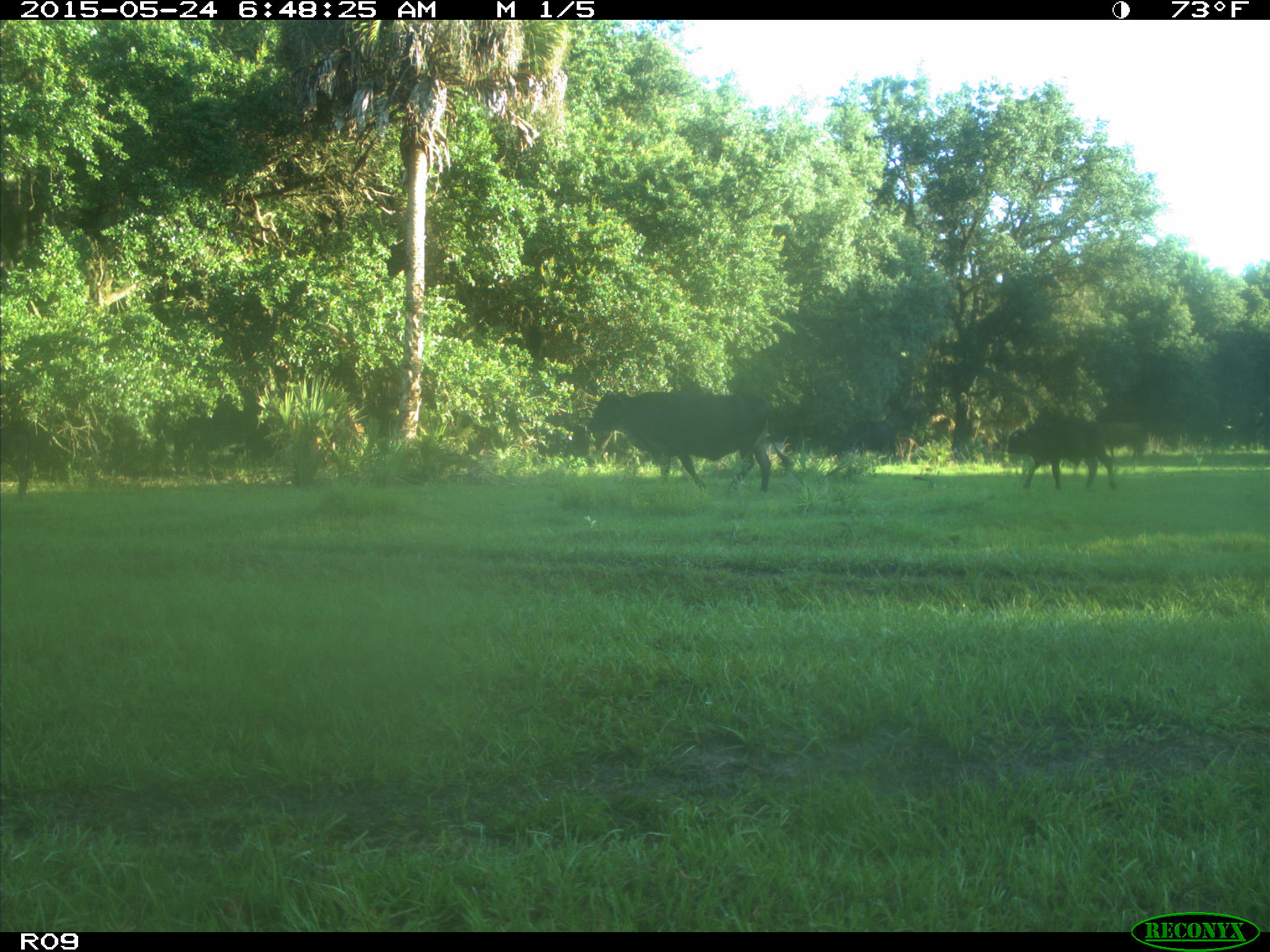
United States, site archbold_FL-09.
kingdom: Animalia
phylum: Chordata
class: Mammalia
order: Artiodactyla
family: Bovidae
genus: Bos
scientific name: Bos taurus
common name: domestic cow